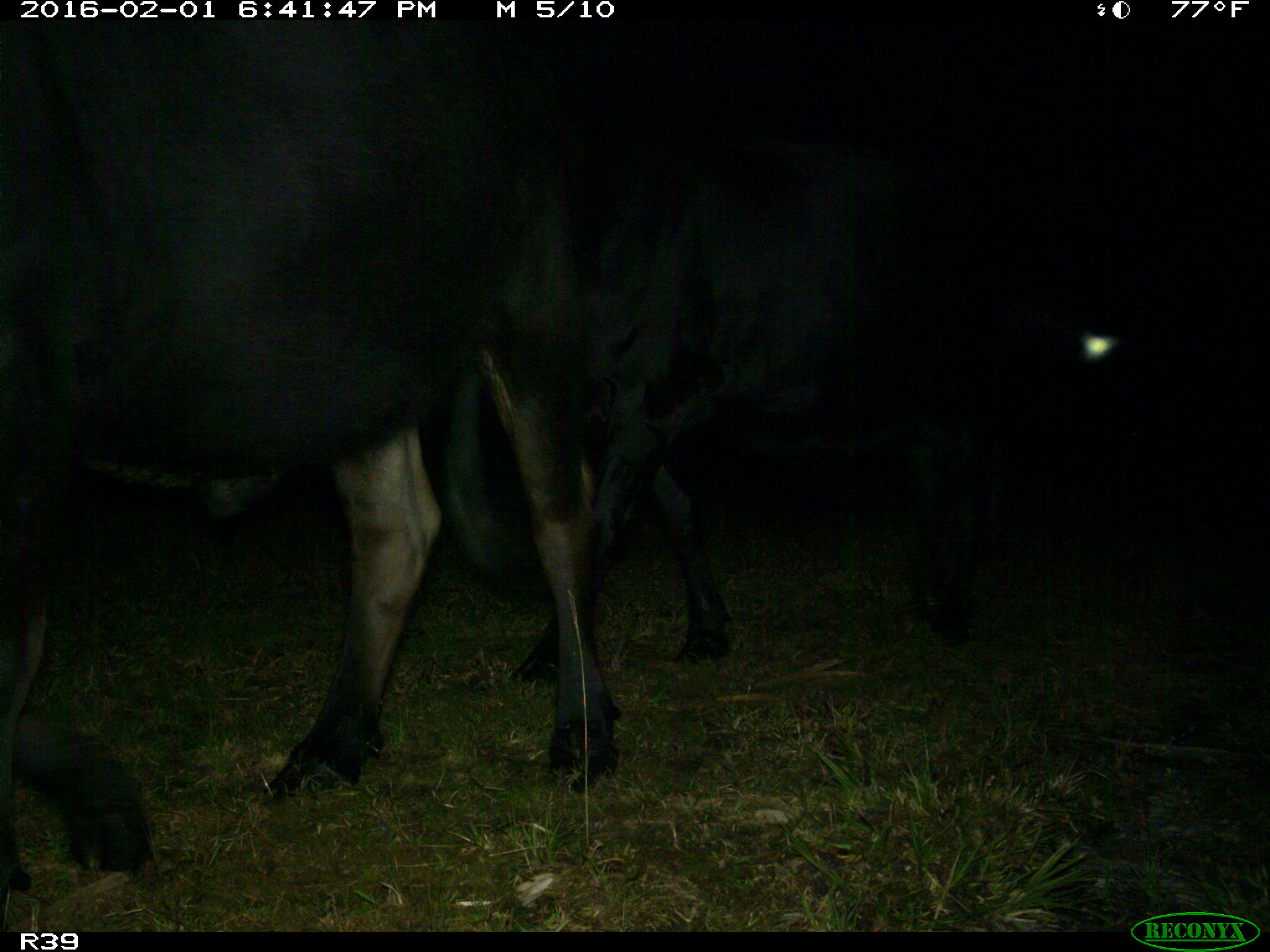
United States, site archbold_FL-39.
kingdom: Animalia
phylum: Chordata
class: Mammalia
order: Artiodactyla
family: Bovidae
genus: Bos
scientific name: Bos taurus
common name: domestic cow